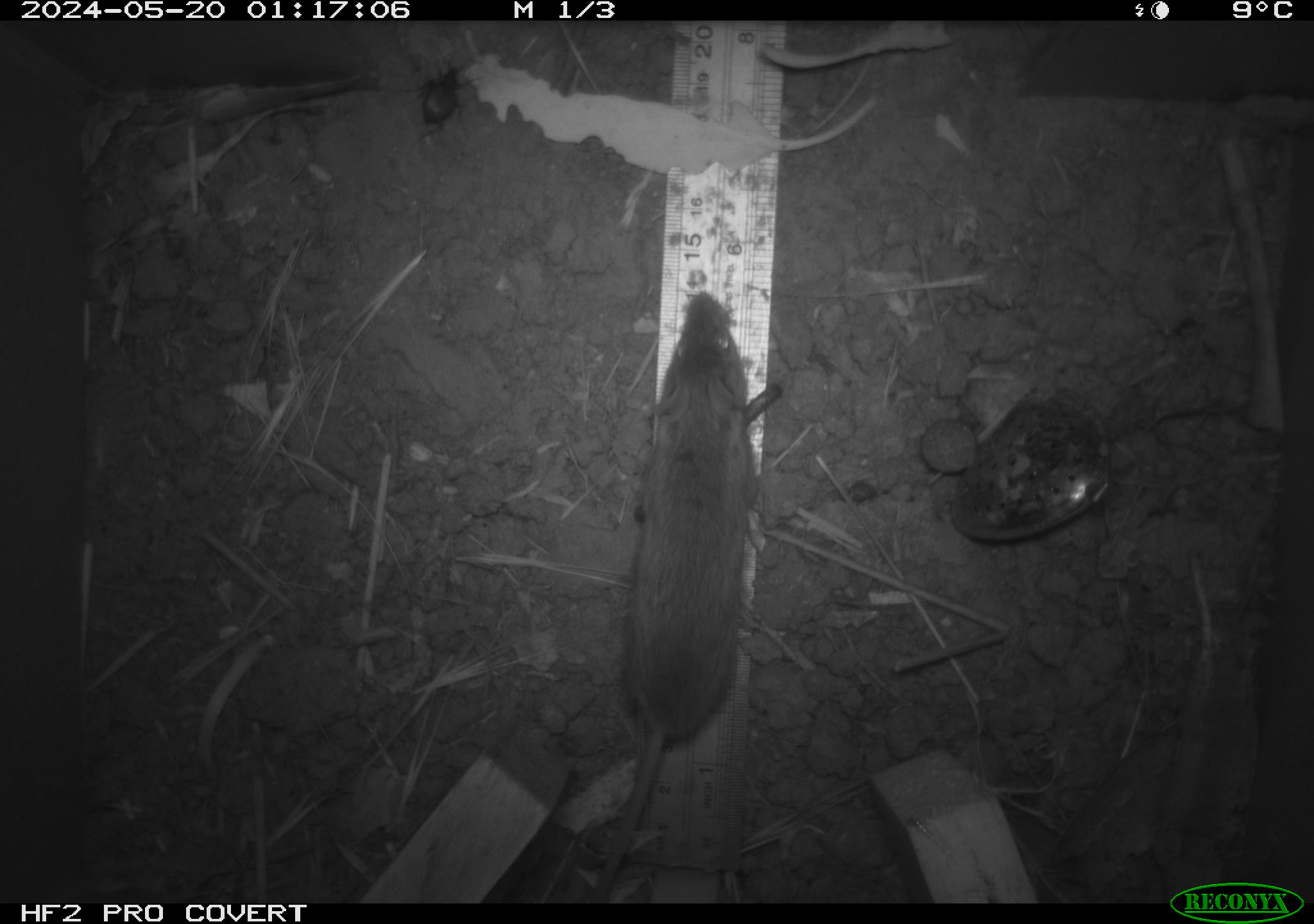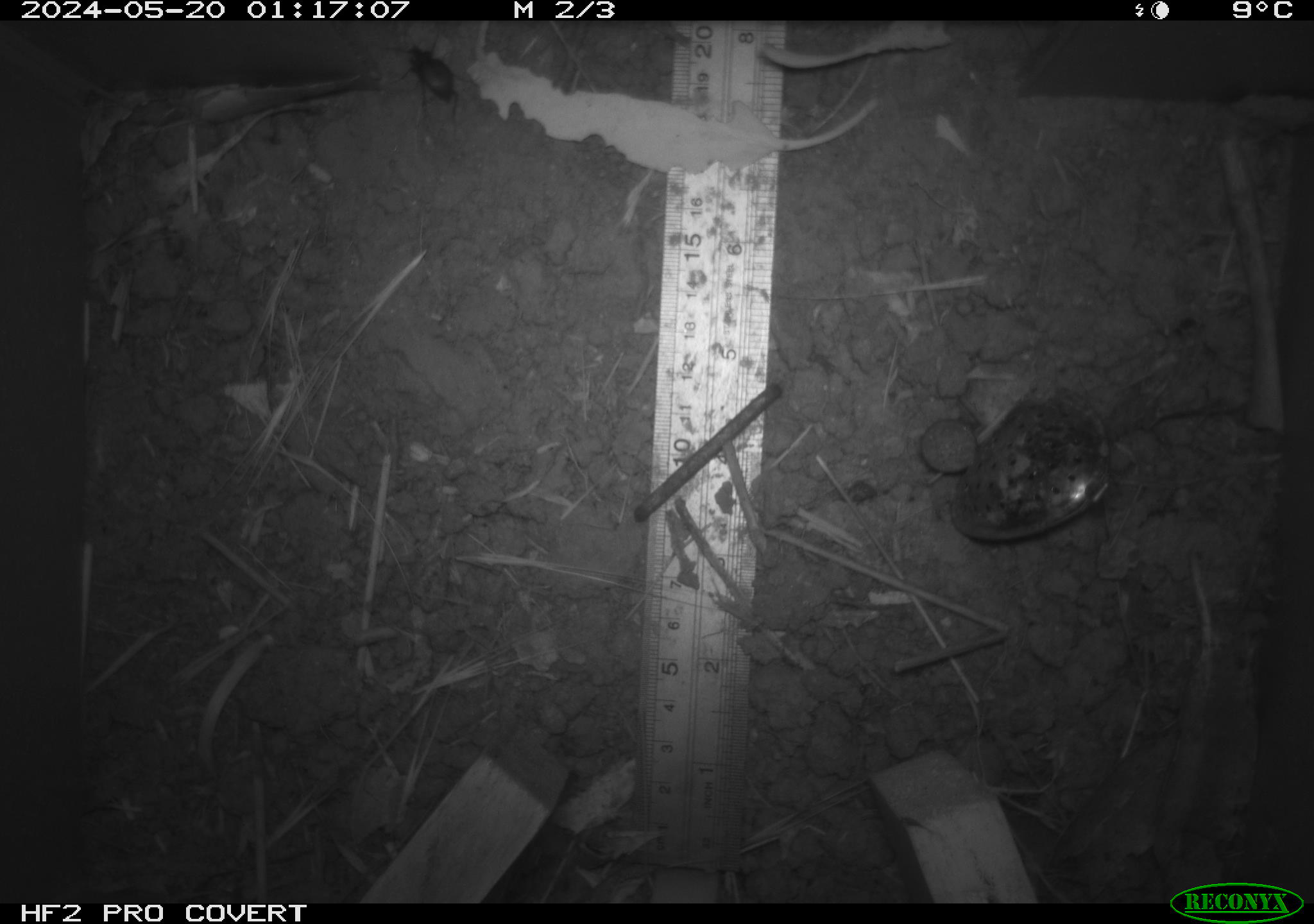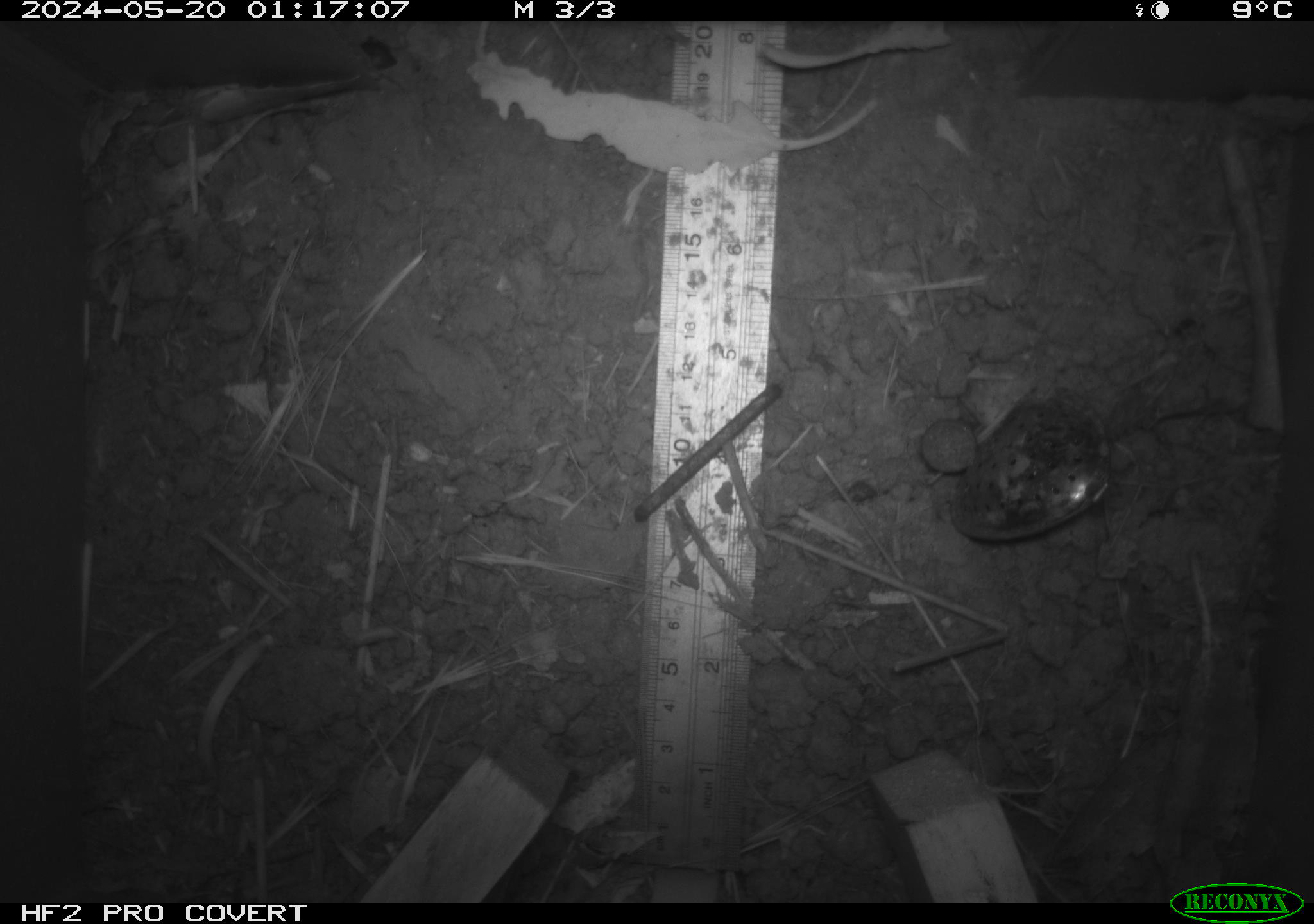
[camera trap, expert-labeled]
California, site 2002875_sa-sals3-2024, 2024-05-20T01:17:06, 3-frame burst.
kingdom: Animalia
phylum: Chordata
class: Mammalia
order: Rodentia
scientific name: Rodentia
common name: mouse species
Mouse species (Rodentia).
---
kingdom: Animalia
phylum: Arthropoda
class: Insecta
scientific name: Insecta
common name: insect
Insect (Insecta).